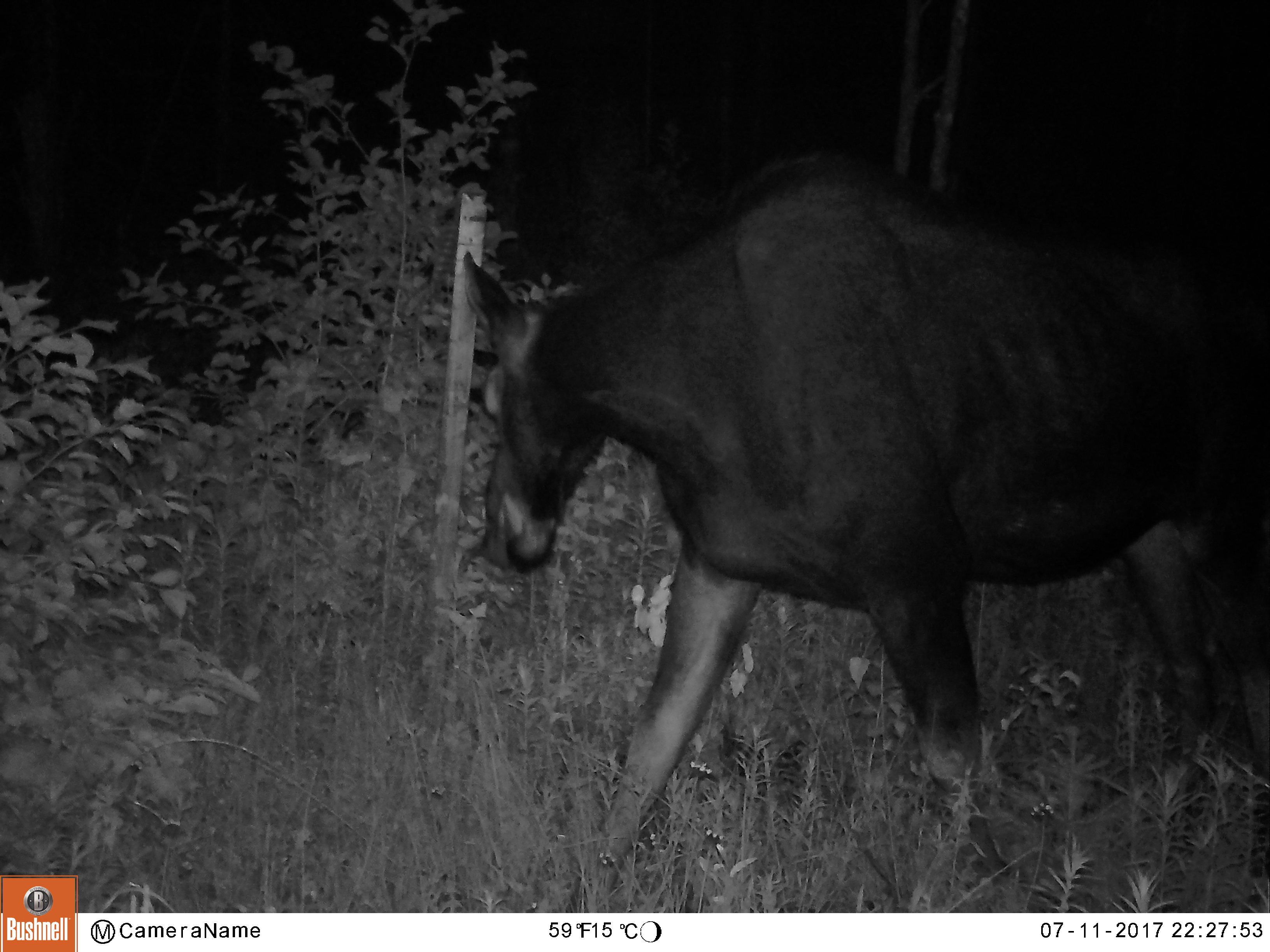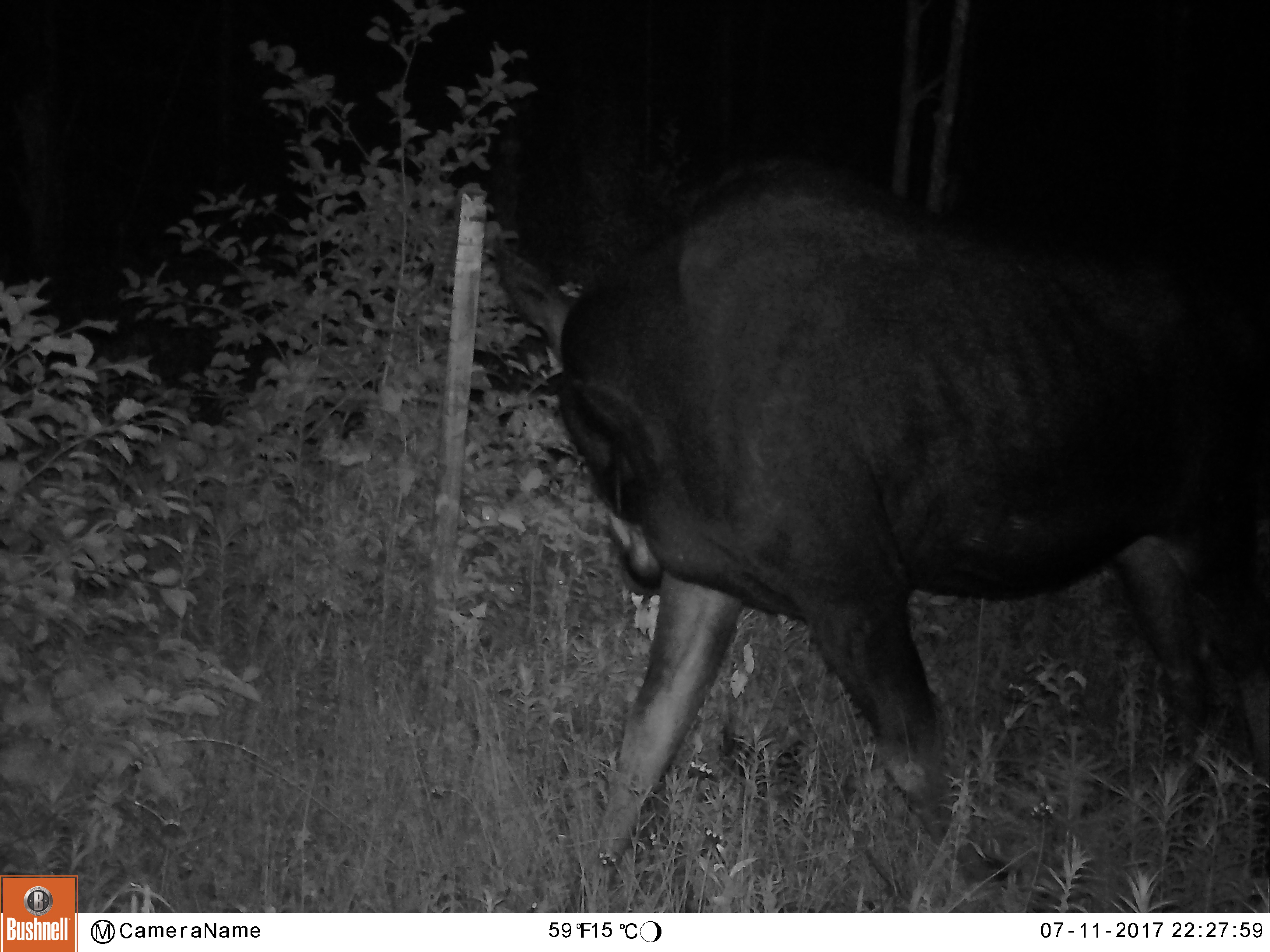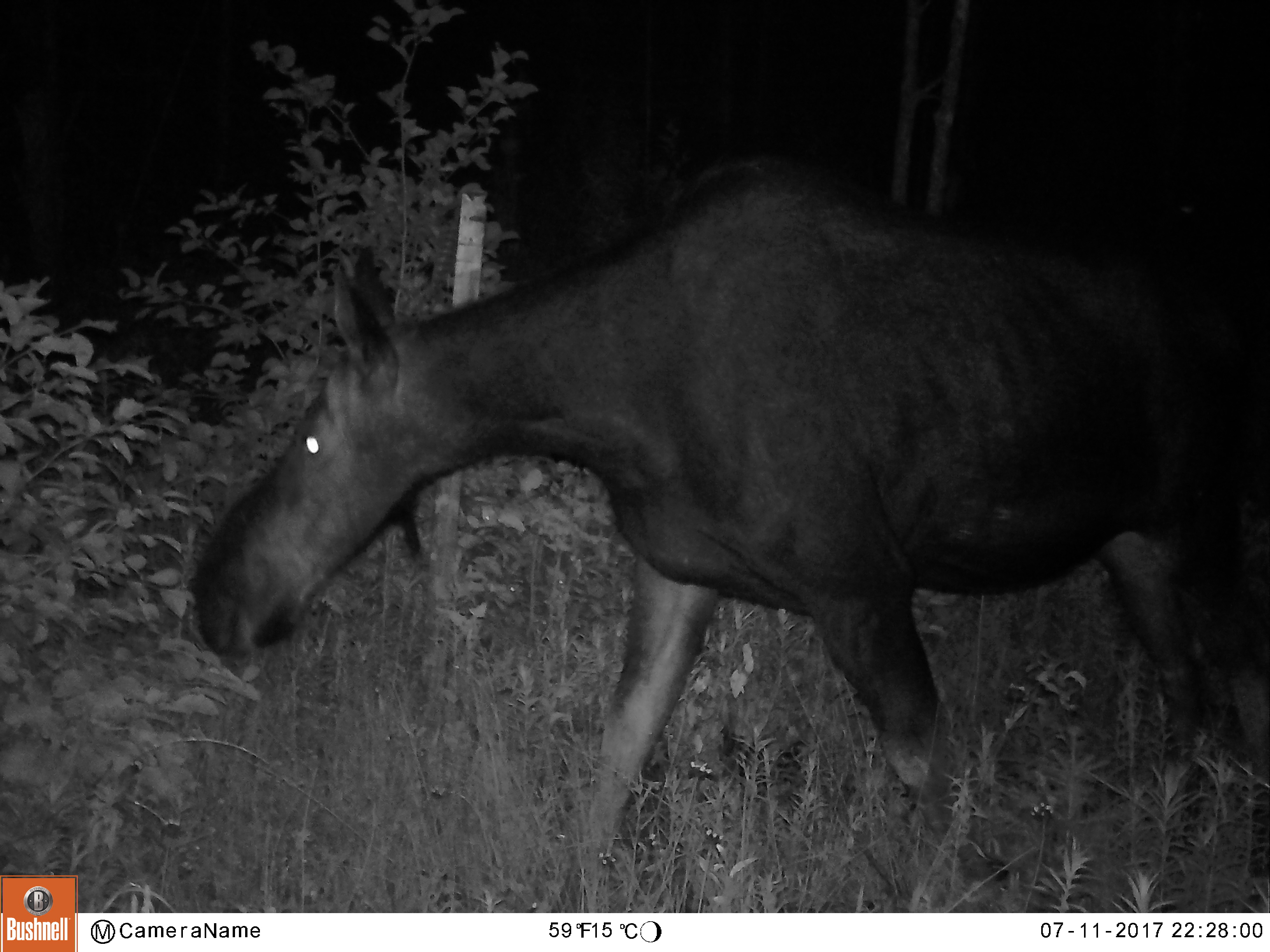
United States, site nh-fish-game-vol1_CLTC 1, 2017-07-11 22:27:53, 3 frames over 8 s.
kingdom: Animalia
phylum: Chordata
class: Mammalia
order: Artiodactyla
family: Cervidae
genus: Alces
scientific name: Alces alces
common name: moose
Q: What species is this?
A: Moose (Alces alces).